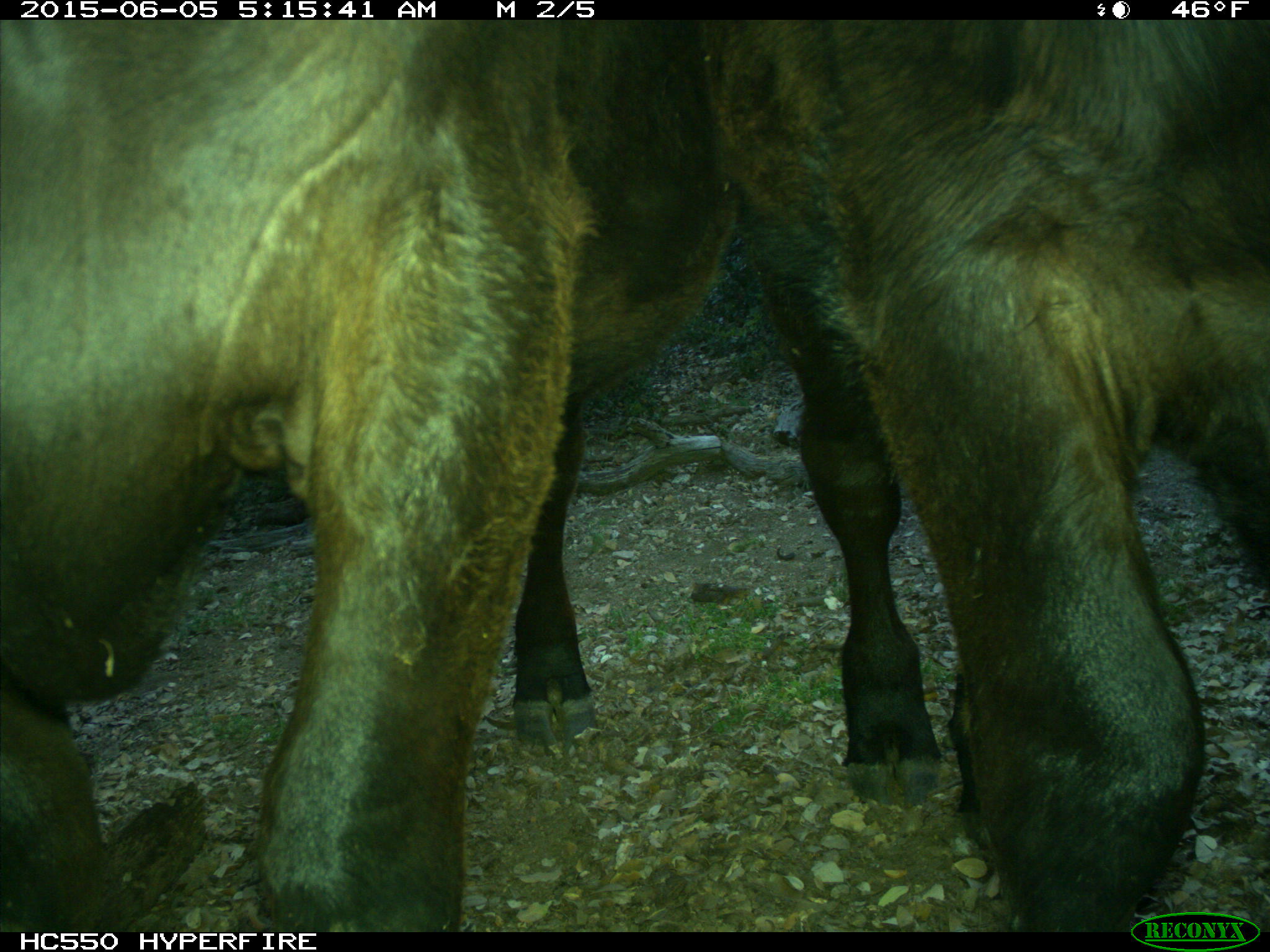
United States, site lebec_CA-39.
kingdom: Animalia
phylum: Chordata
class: Mammalia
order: Artiodactyla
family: Bovidae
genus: Bos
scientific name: Bos taurus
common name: domestic cow